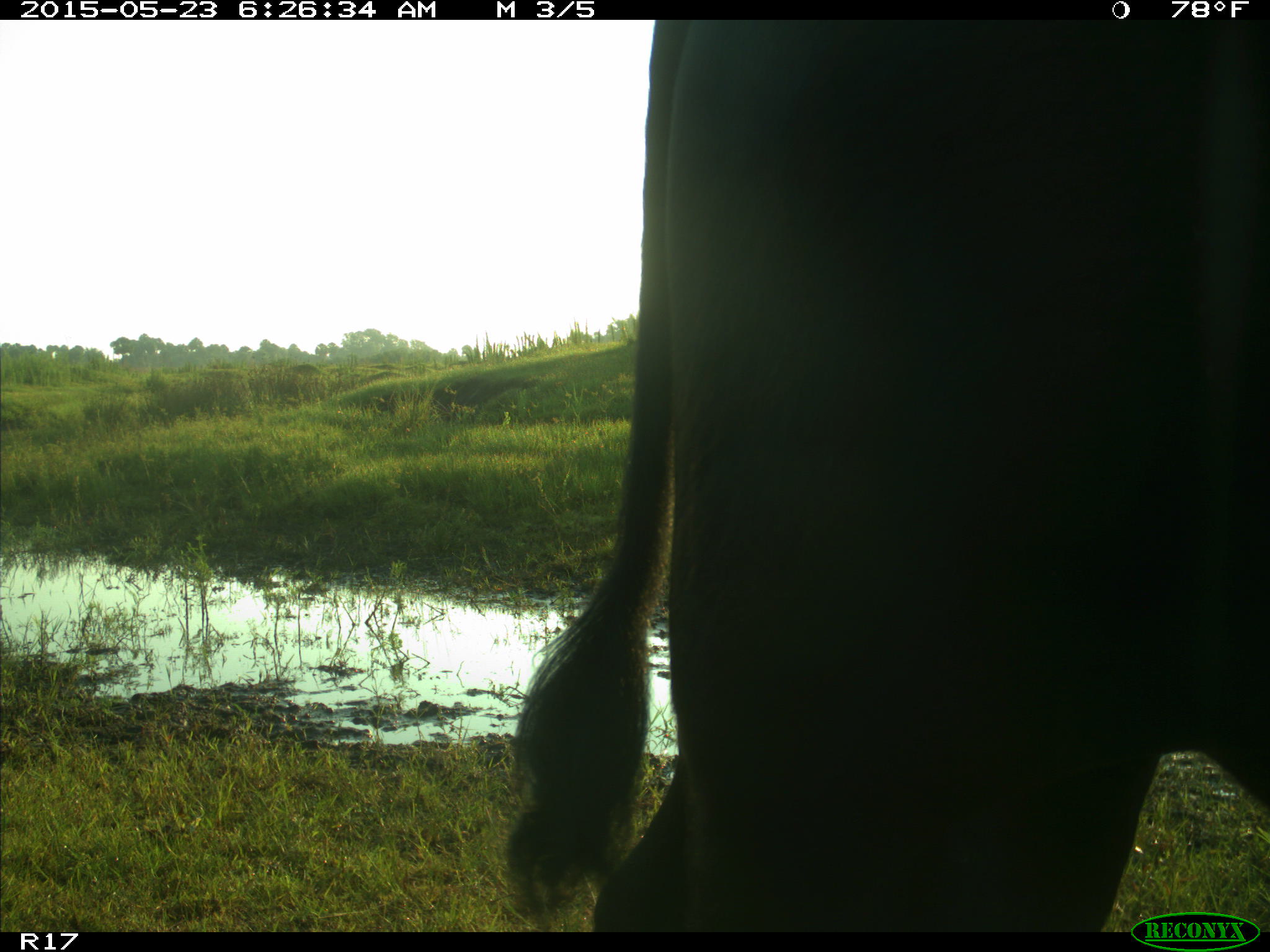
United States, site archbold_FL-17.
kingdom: Animalia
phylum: Chordata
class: Mammalia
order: Artiodactyla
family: Bovidae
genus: Bos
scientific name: Bos taurus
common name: domestic cow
Bos taurus (domestic cow).